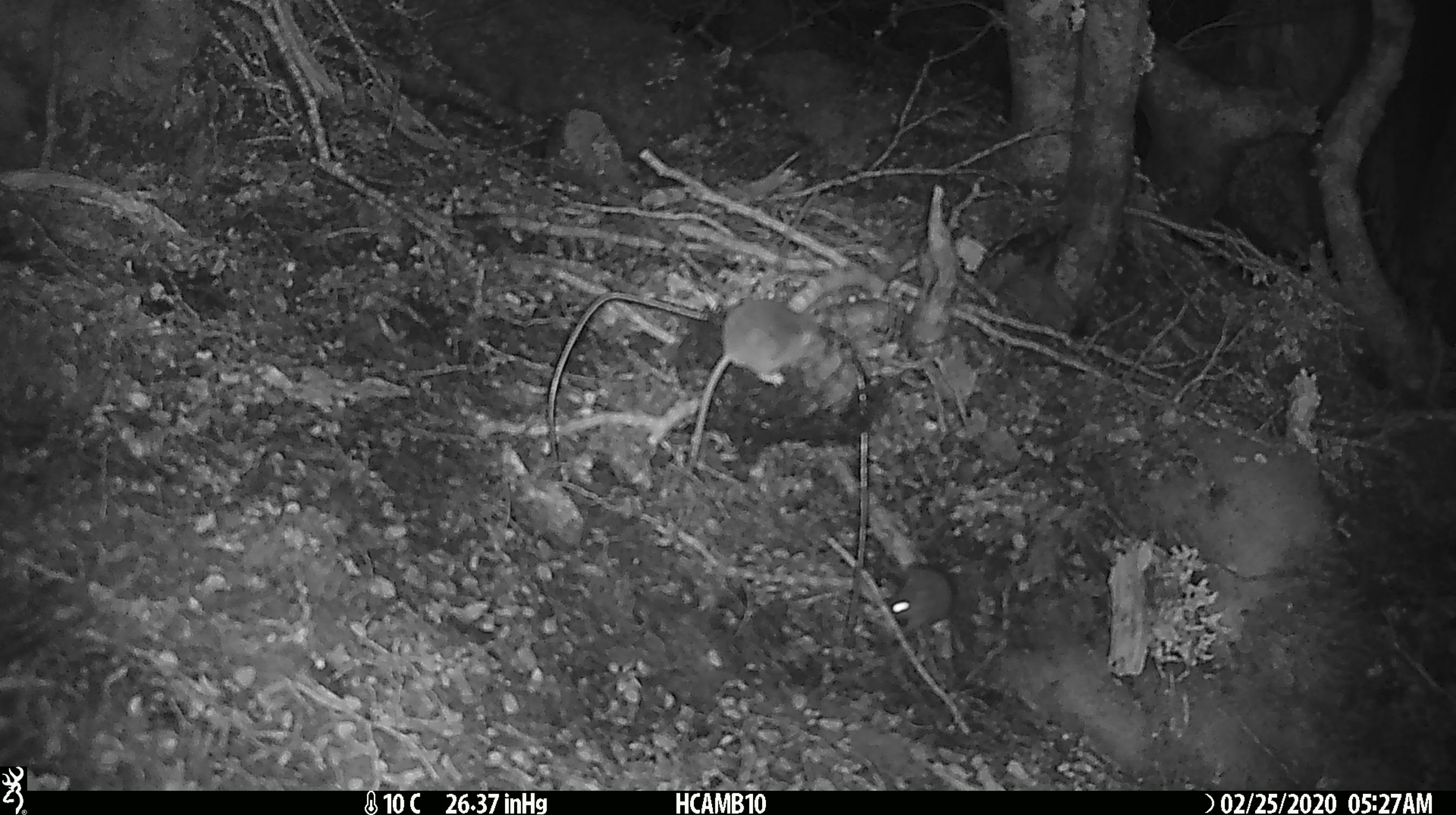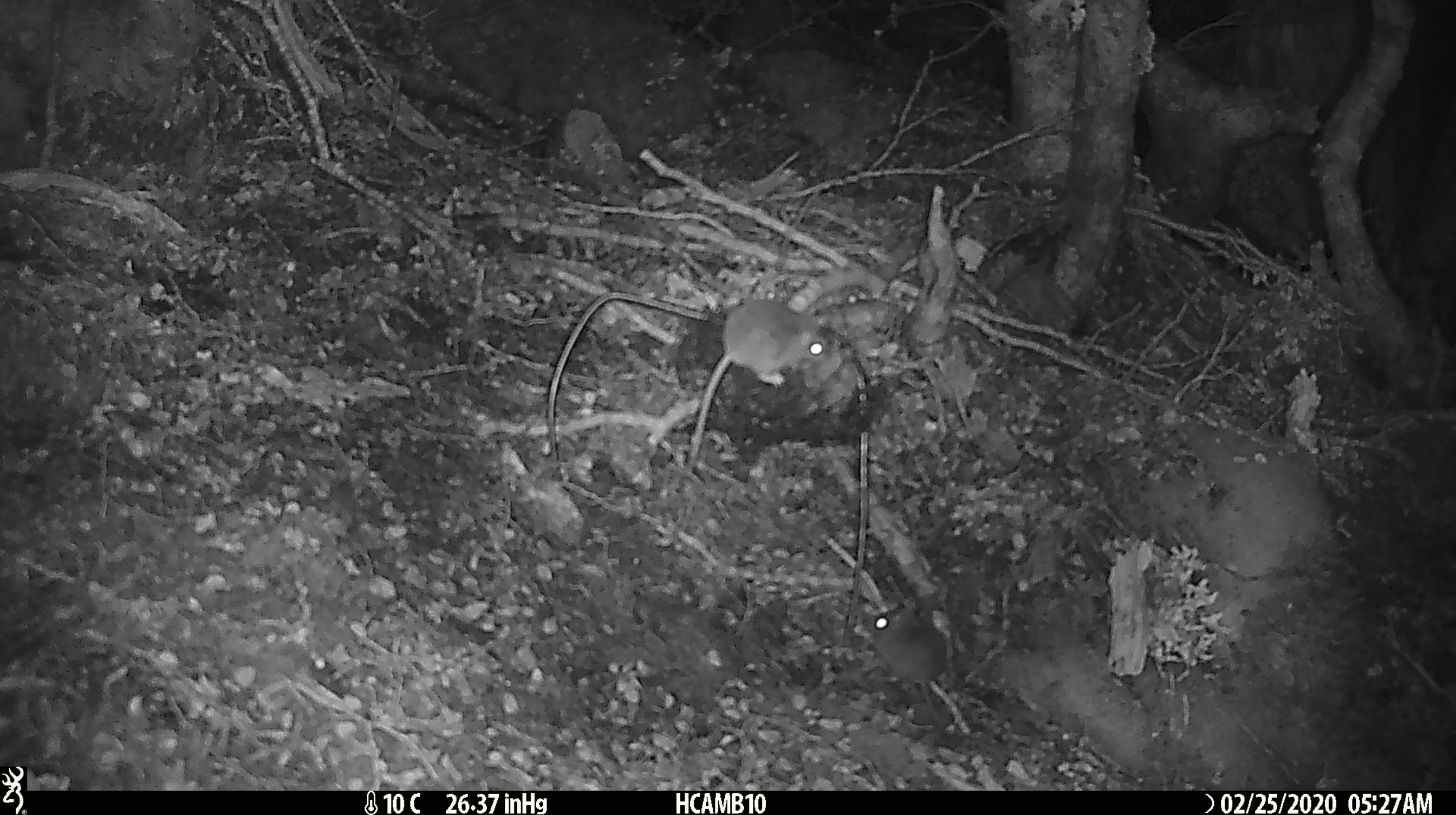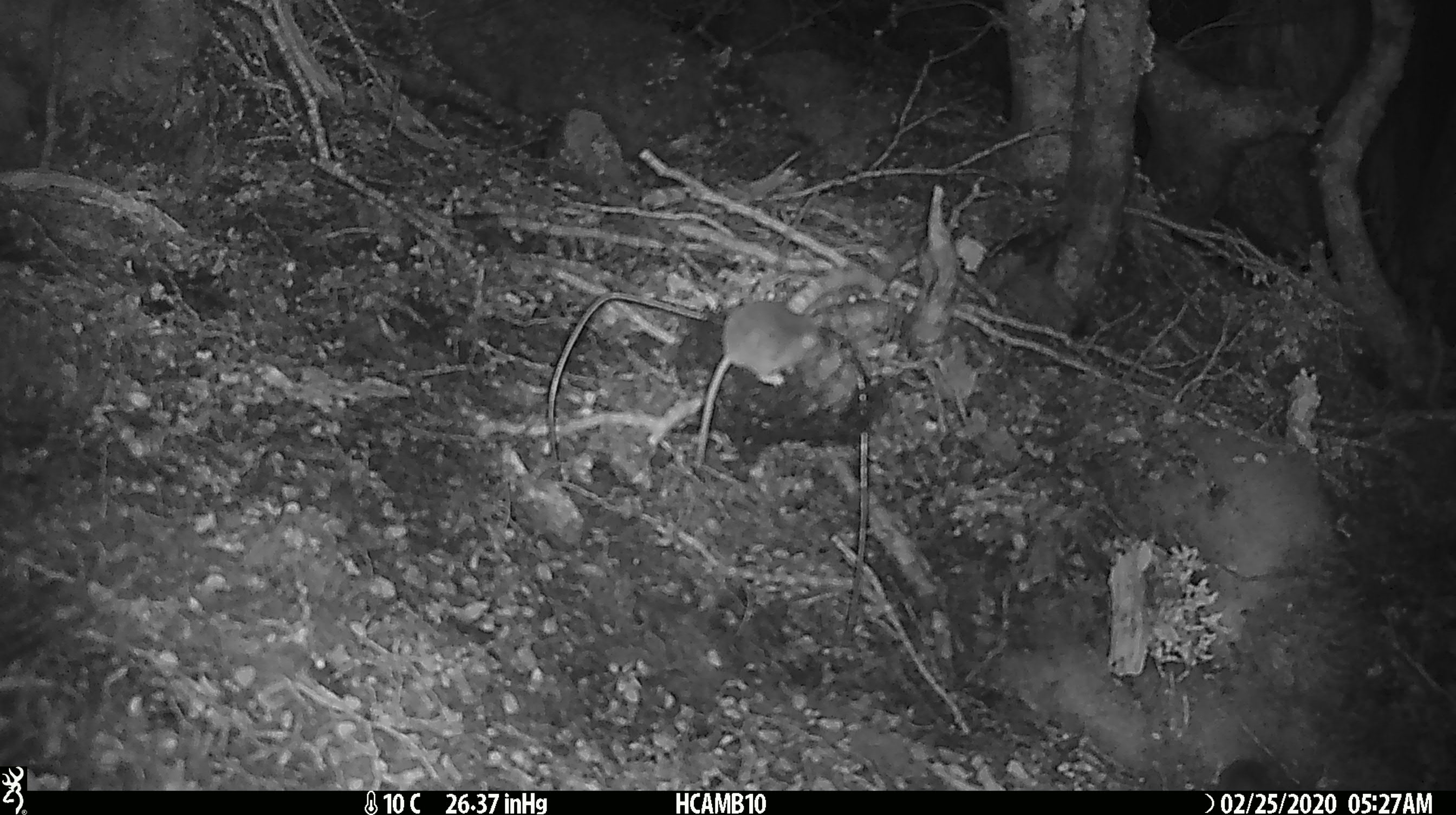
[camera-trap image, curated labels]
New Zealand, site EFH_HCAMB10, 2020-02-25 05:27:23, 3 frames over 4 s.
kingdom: Animalia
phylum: Chordata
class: Mammalia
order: Rodentia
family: Muridae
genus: Mus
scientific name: Mus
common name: mouse